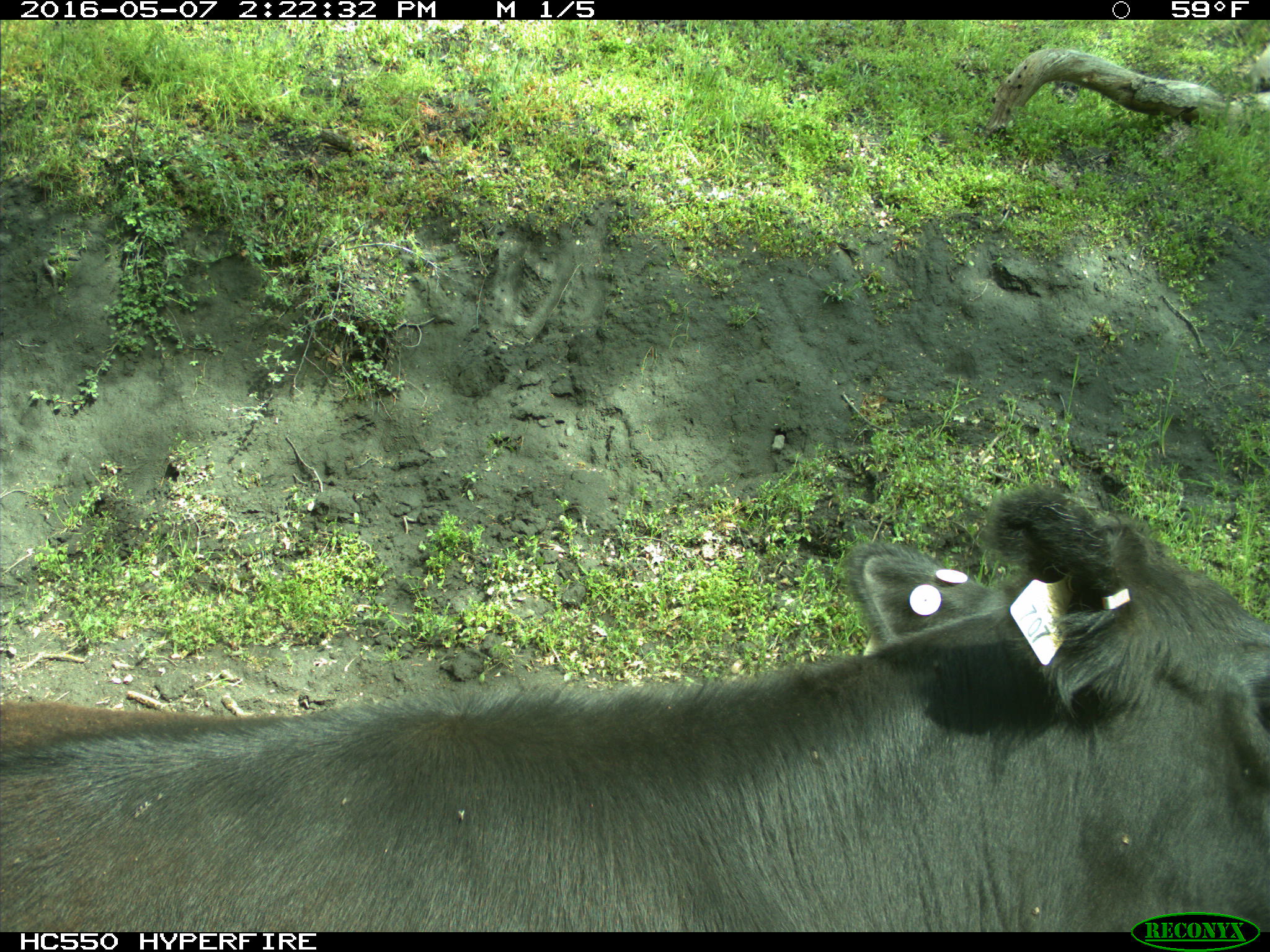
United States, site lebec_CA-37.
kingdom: Animalia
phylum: Chordata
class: Mammalia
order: Artiodactyla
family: Bovidae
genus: Bos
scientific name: Bos taurus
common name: domestic cow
Bos taurus (domestic cow).